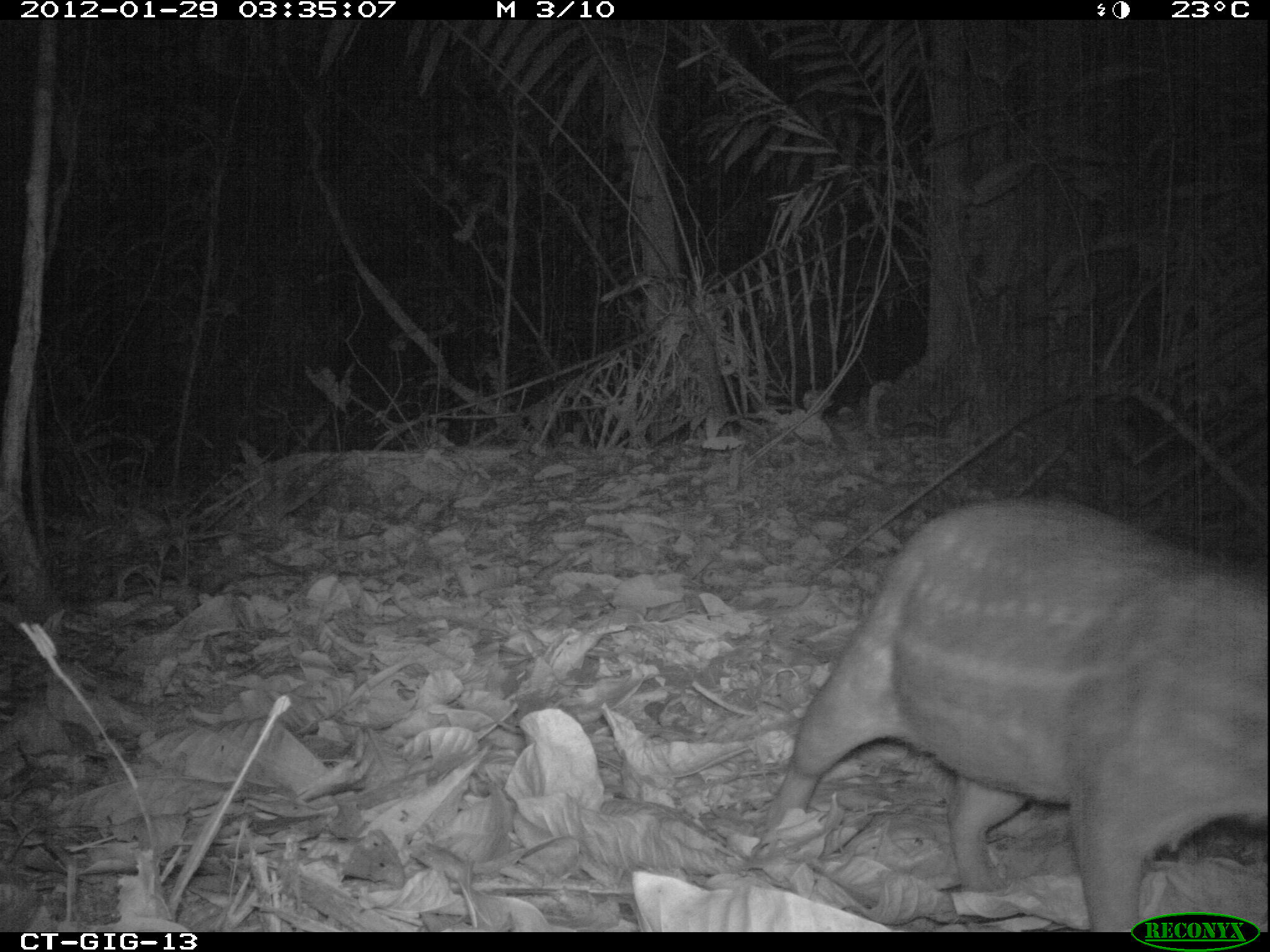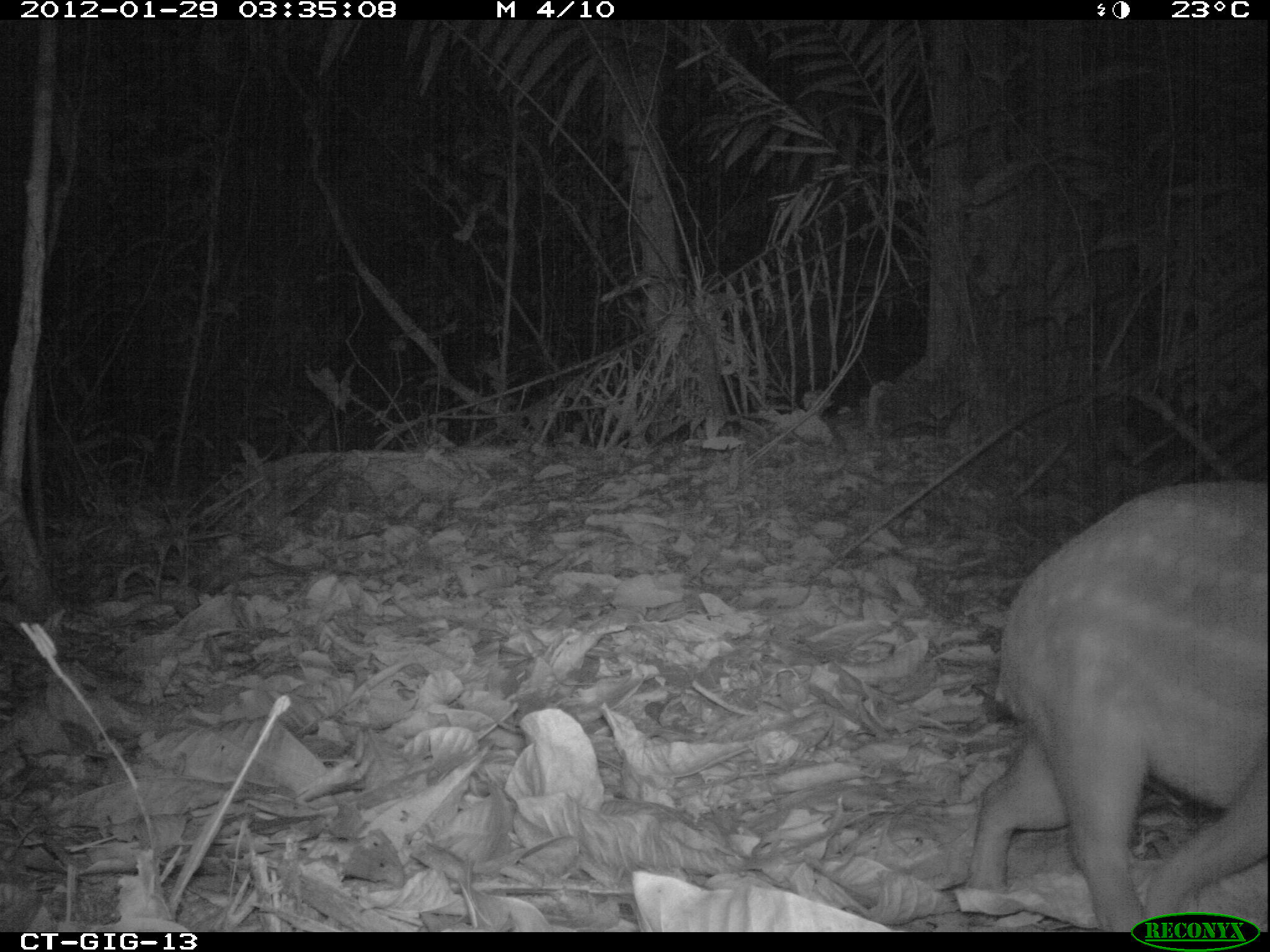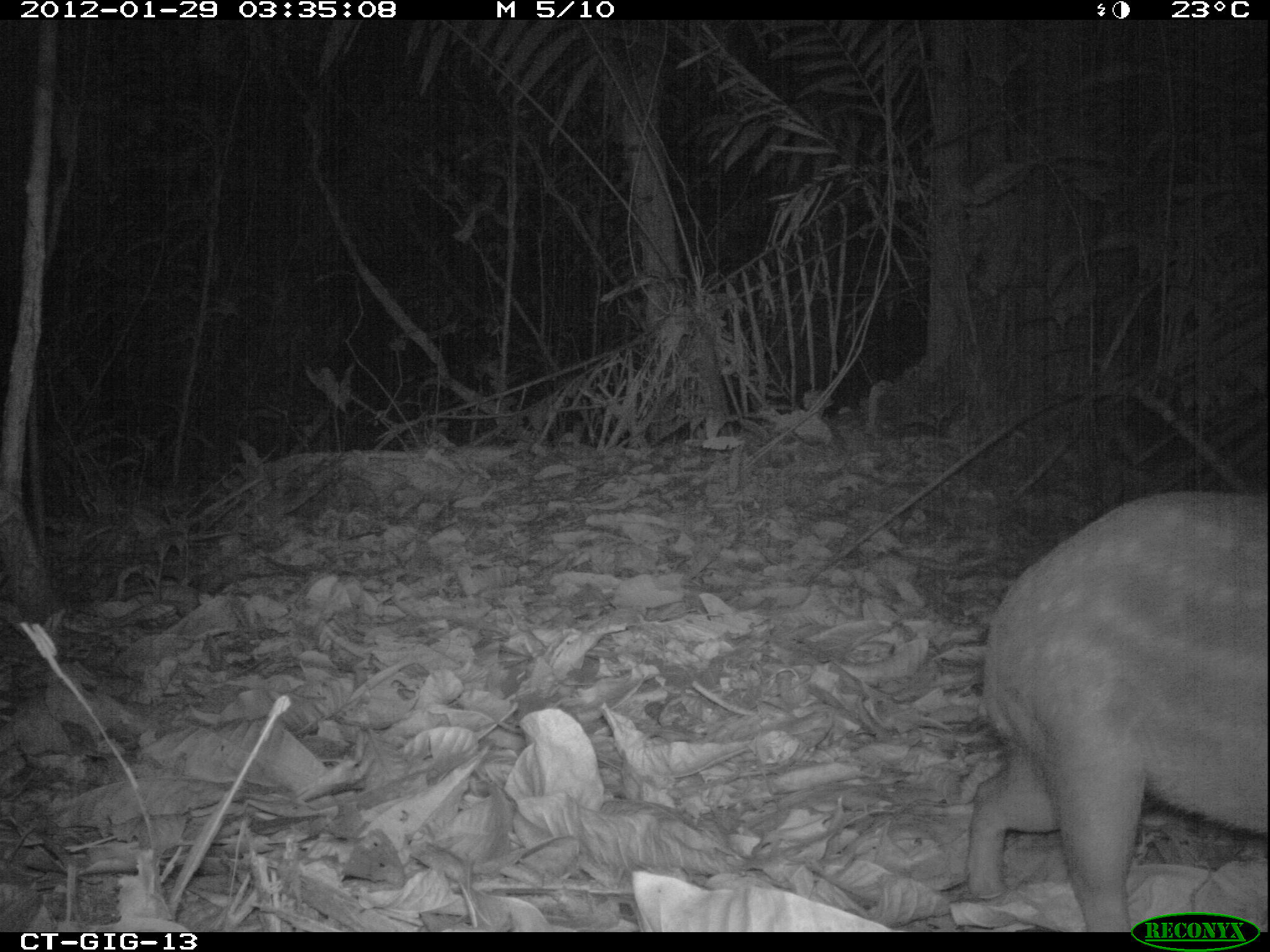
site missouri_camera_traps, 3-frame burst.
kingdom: Animalia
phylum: Chordata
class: Mammalia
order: Rodentia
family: Cuniculidae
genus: Cuniculus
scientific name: Cuniculus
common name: paca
Paca (Cuniculus). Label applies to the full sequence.